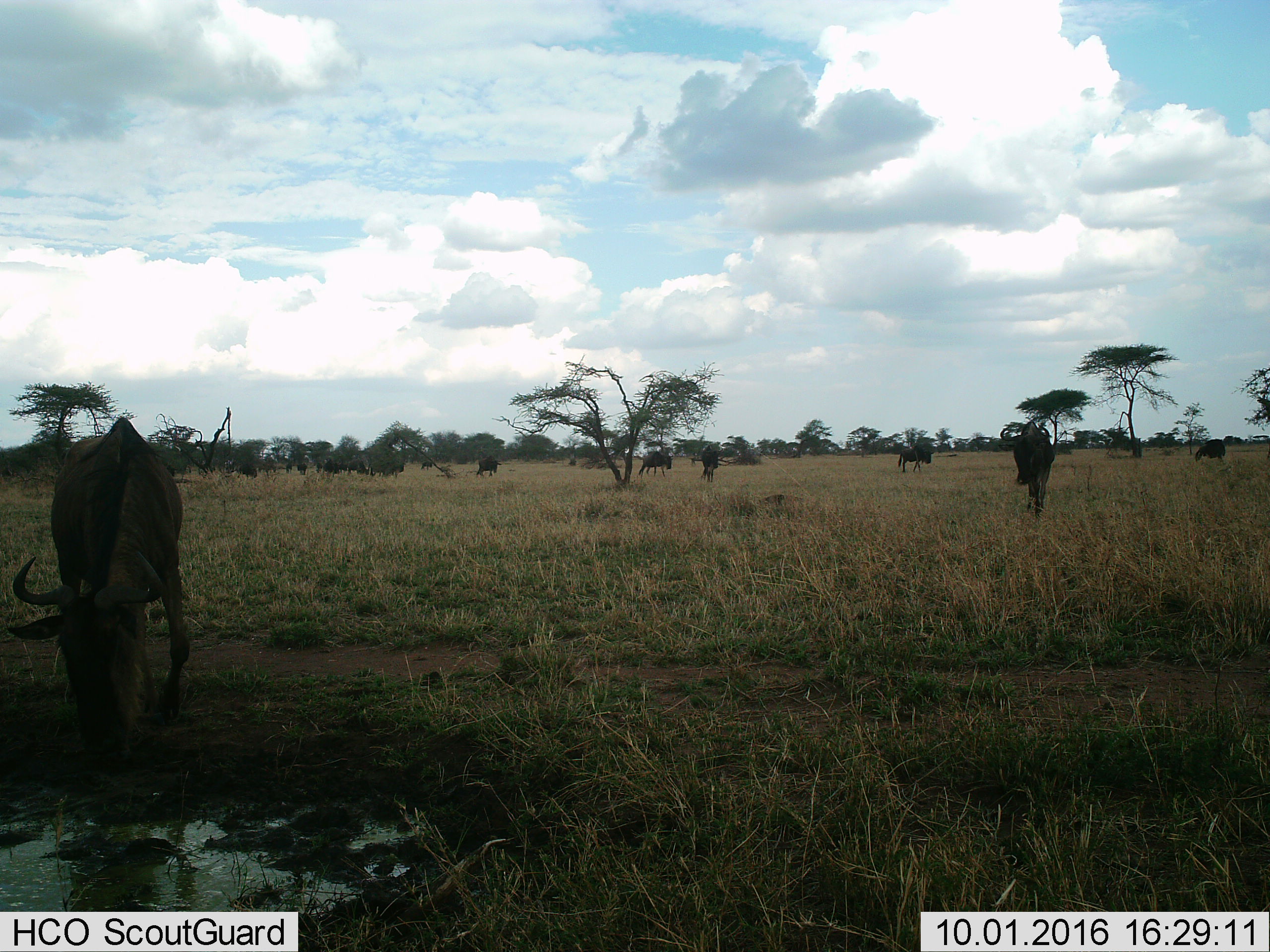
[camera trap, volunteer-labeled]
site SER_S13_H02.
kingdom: Animalia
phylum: Chordata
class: Mammalia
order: Artiodactyla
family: Bovidae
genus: Connochaetes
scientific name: Connochaetes taurinus taurinus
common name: blue wildebeest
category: wildebeestblue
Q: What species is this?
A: Wildebeestblue (blue wildebeest) (Connochaetes taurinus taurinus).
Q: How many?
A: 11-50.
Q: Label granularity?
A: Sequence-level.